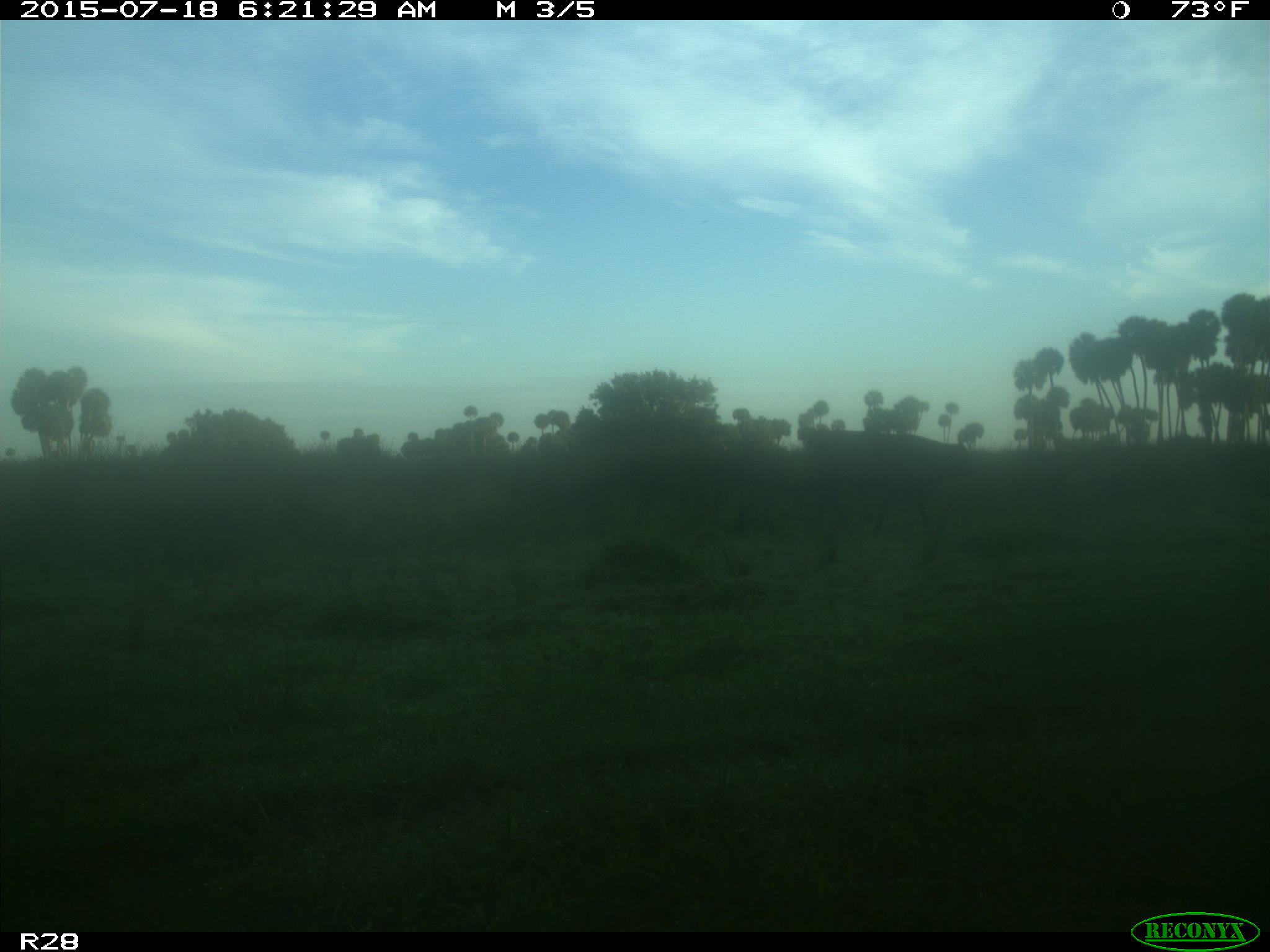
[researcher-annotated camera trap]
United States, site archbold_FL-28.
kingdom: Animalia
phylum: Chordata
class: Mammalia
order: Artiodactyla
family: Bovidae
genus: Bos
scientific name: Bos taurus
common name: domestic cow